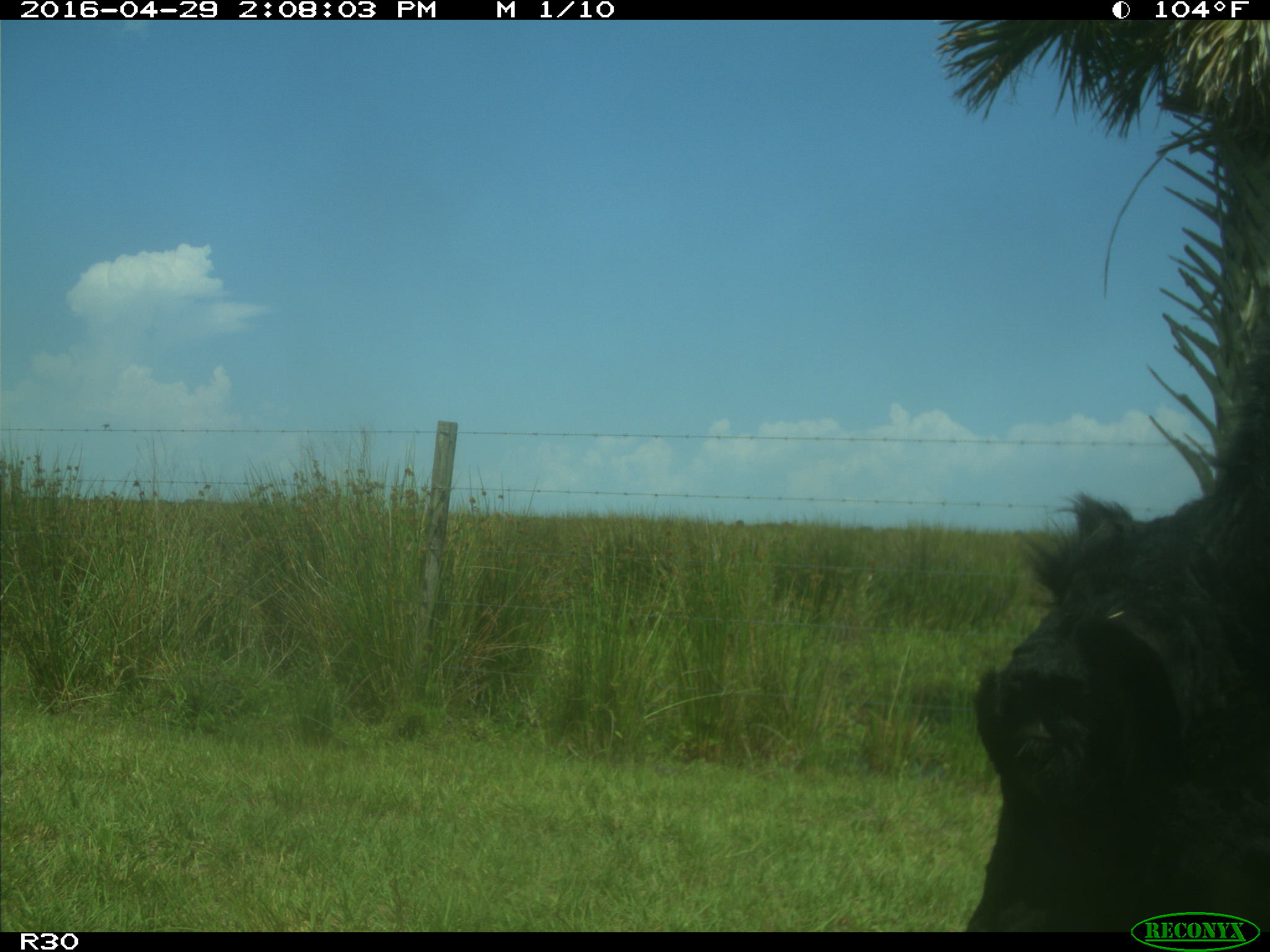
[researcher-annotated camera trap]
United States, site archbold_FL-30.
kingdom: Animalia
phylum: Chordata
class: Mammalia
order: Artiodactyla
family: Bovidae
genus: Bos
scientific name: Bos taurus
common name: domestic cow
Bos taurus (domestic cow).